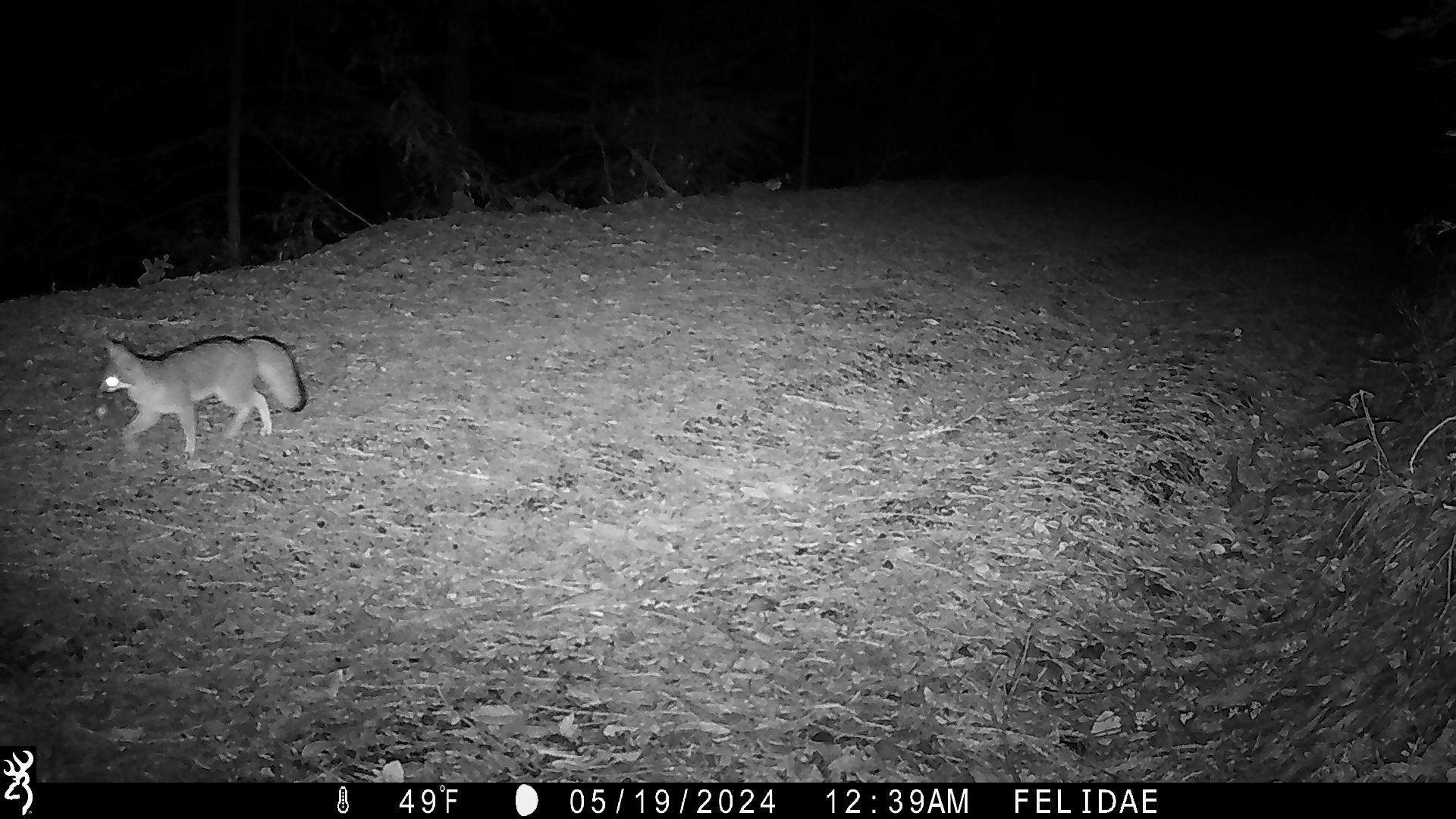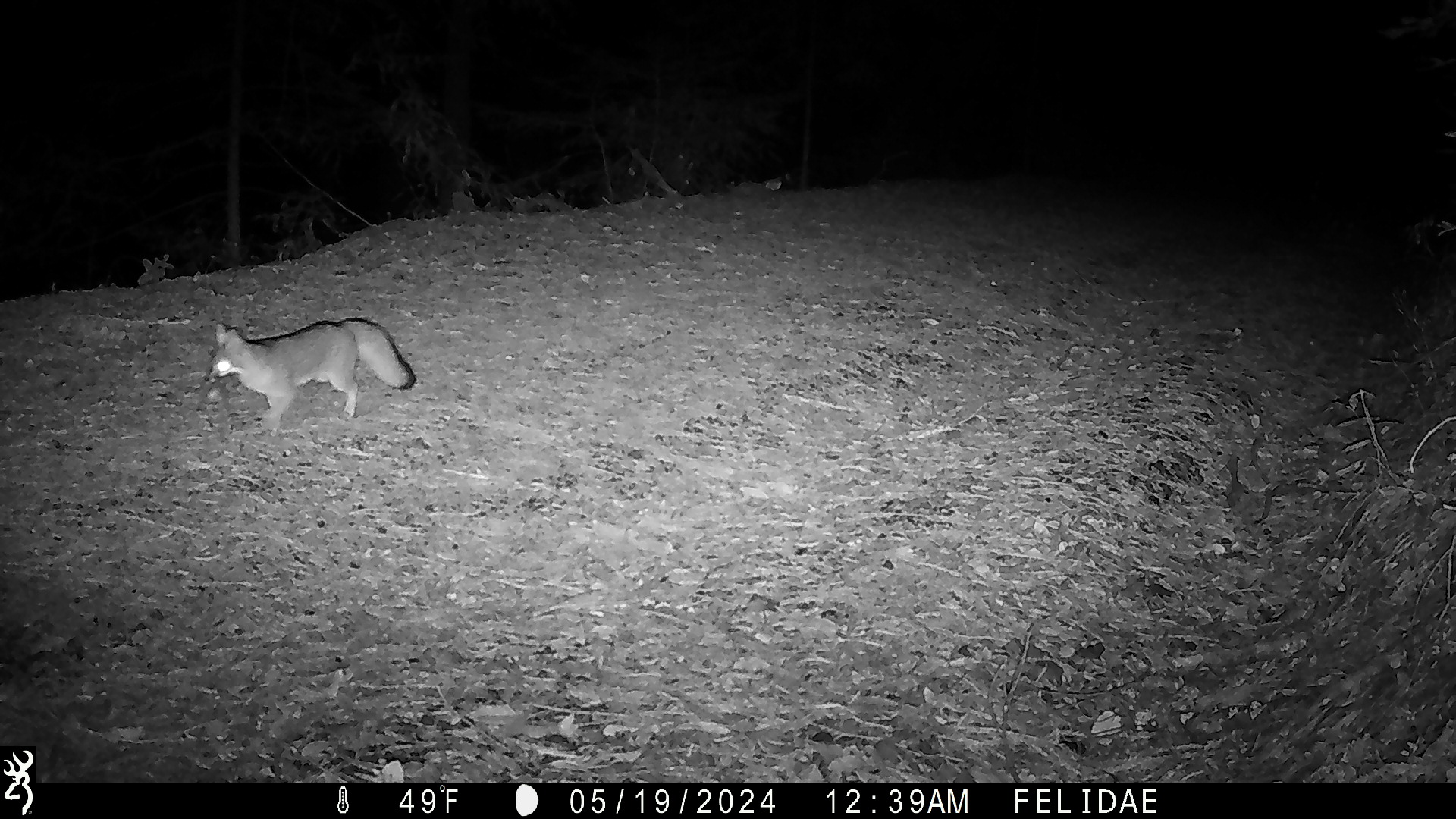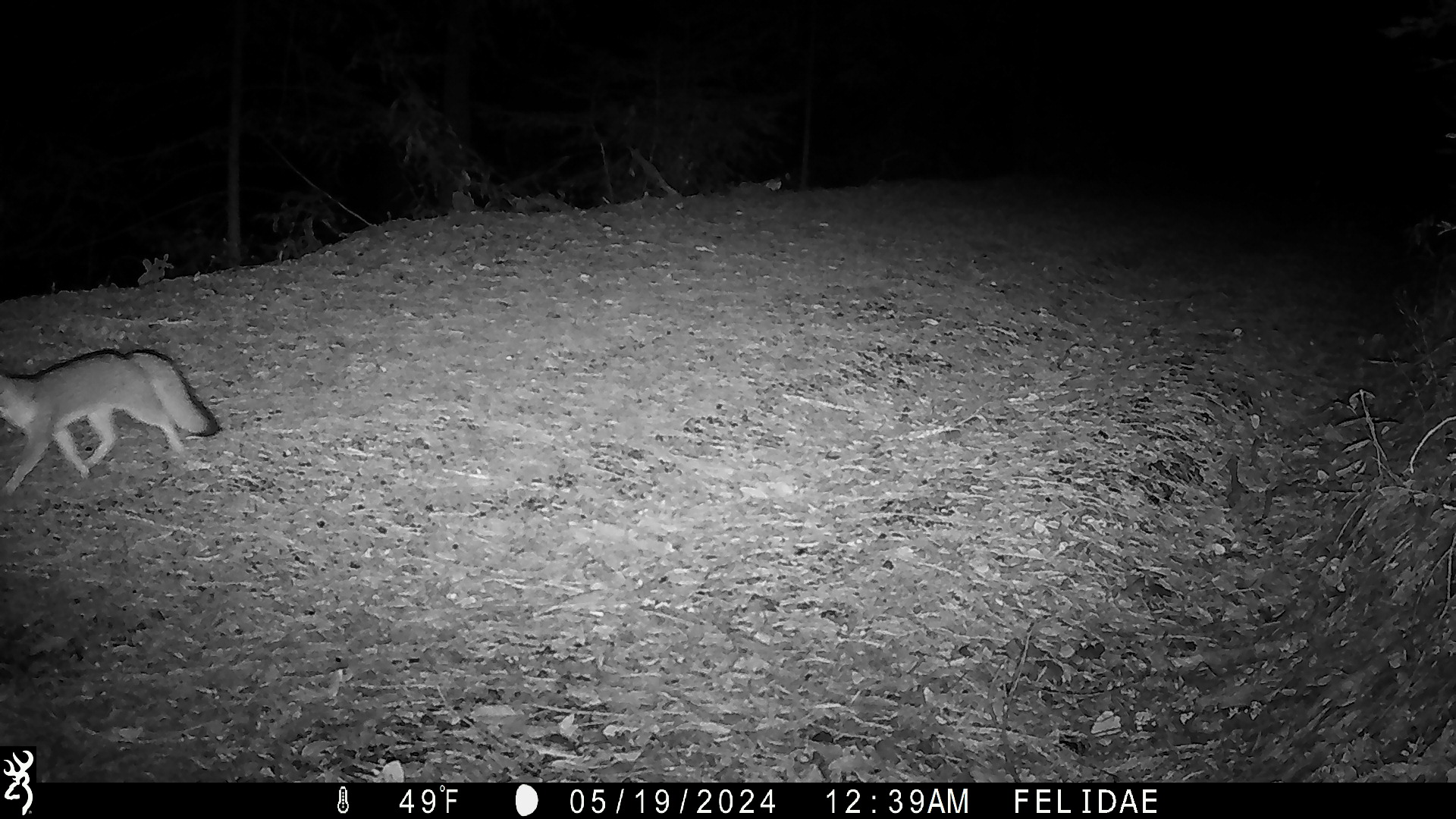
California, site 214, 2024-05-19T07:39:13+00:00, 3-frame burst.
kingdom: Animalia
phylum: Chordata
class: Mammalia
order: Carnivora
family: Canidae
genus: Urocyon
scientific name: Urocyon cinereoargenteus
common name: gray fox